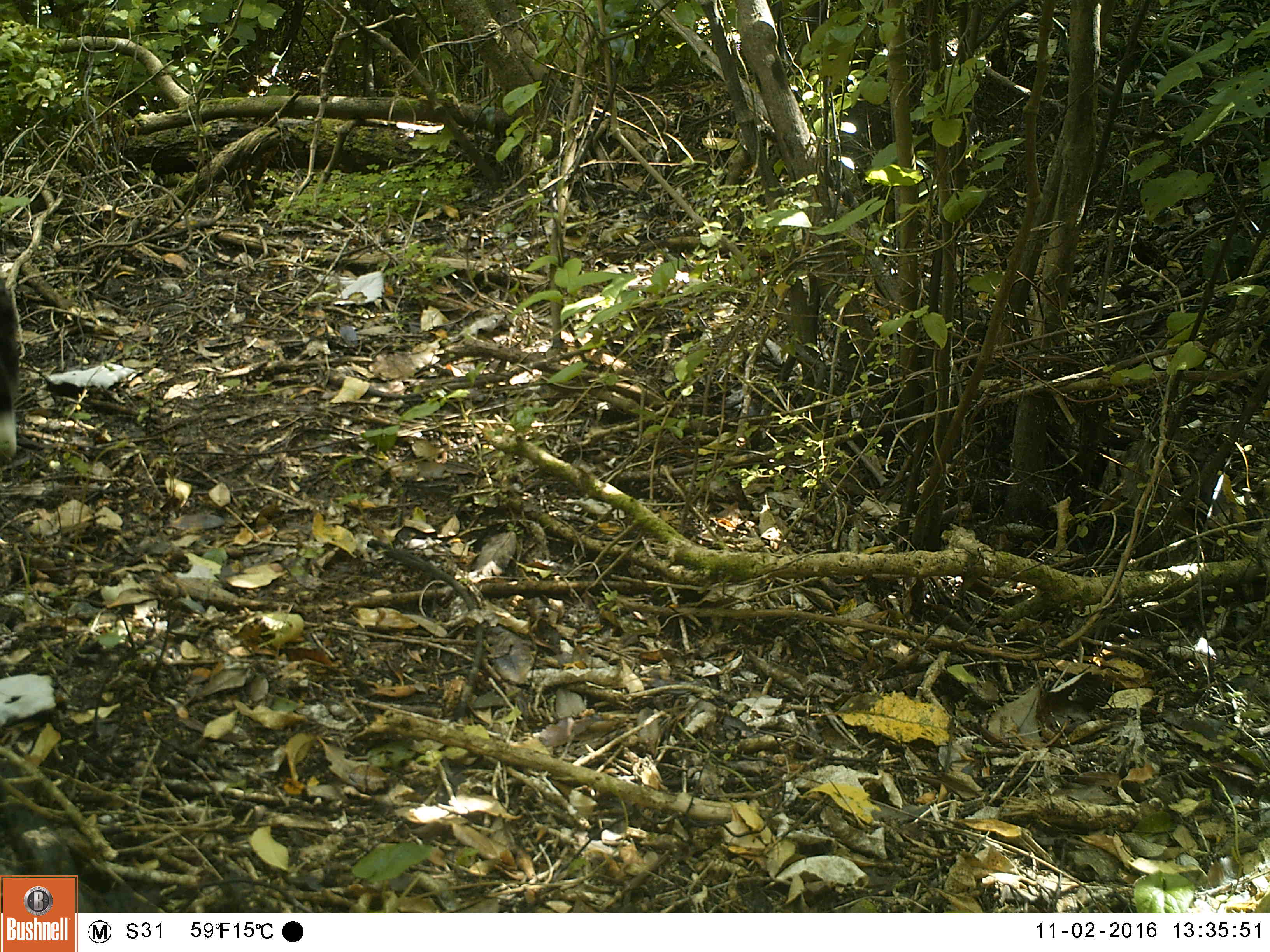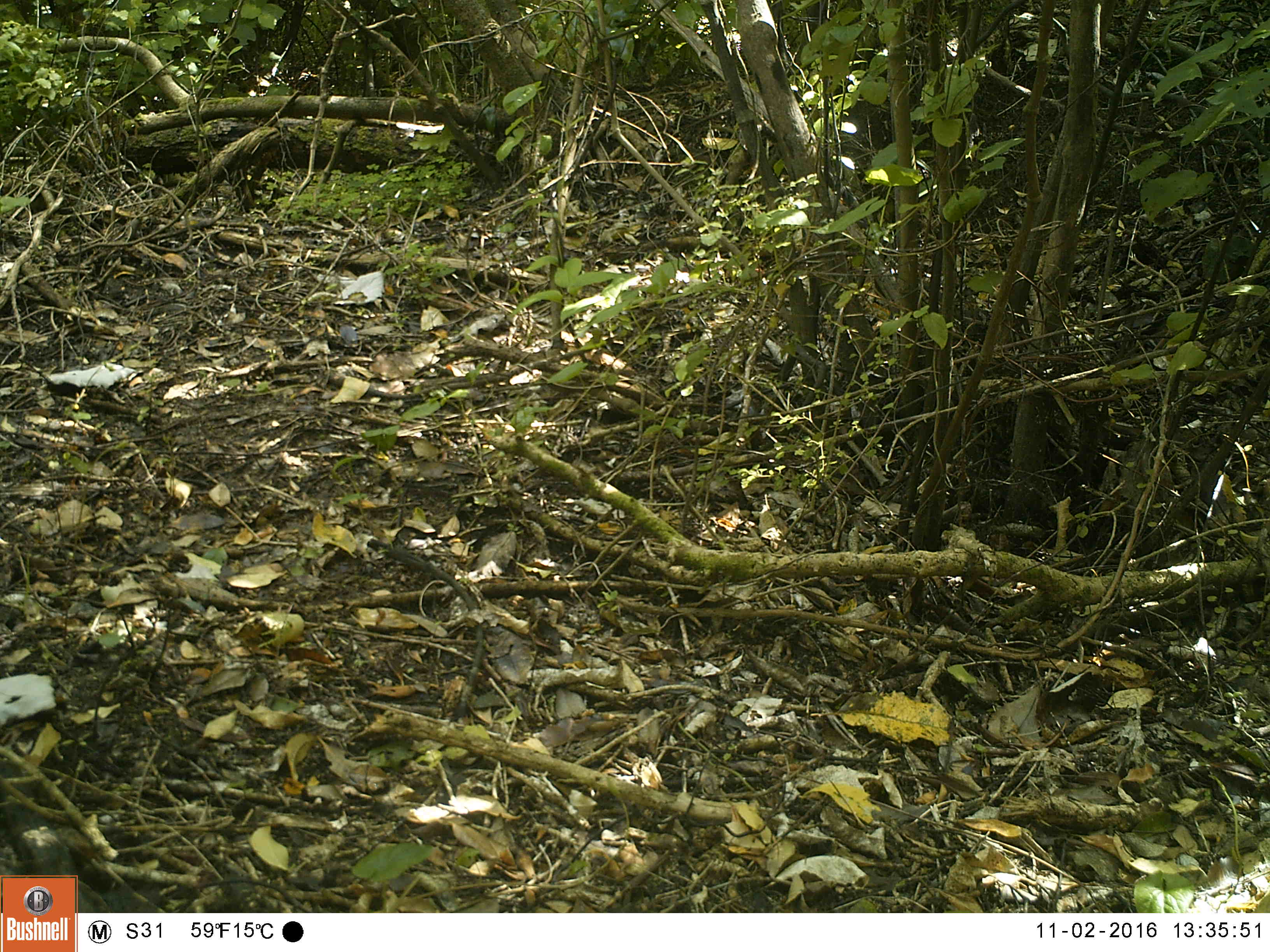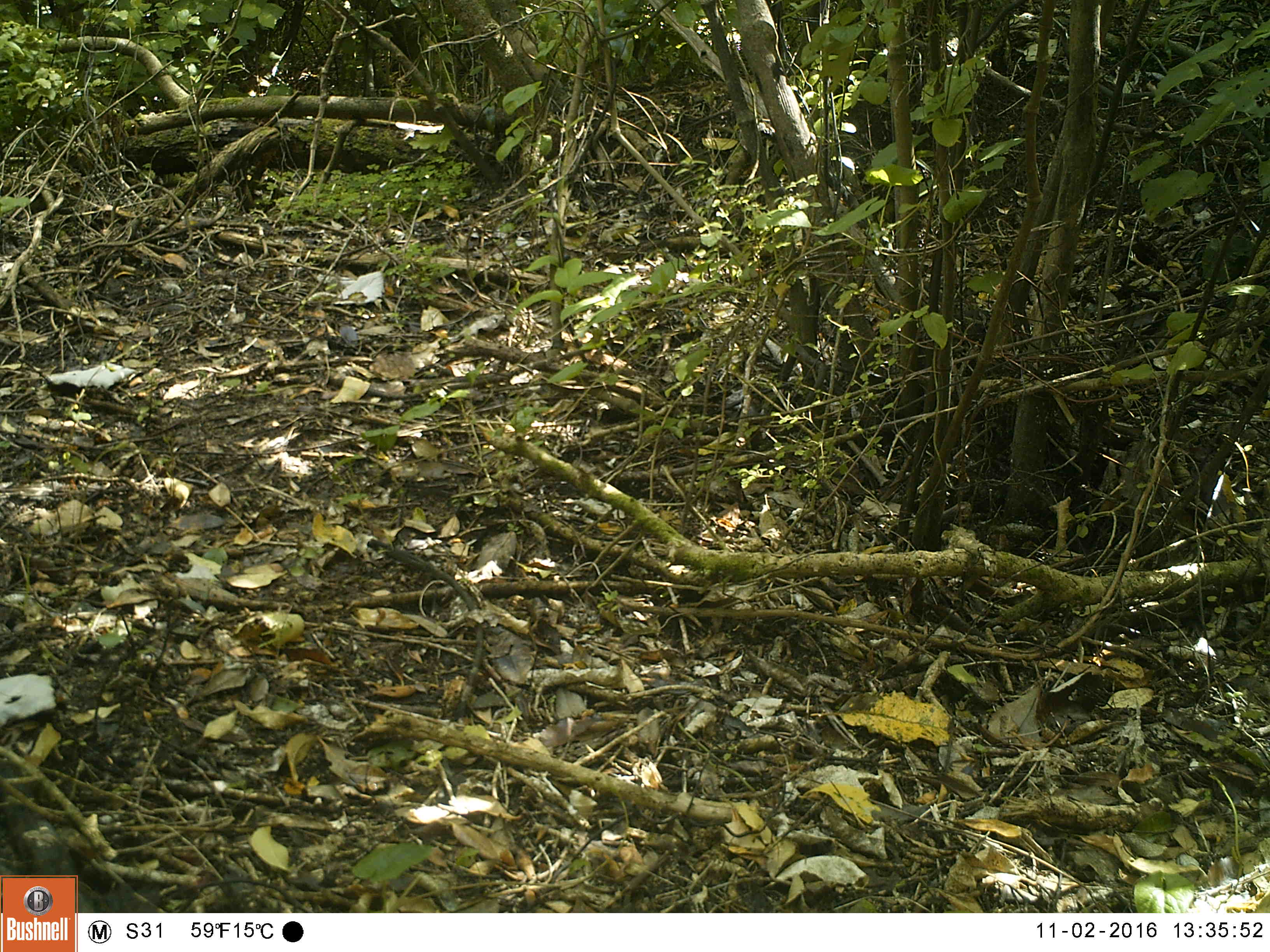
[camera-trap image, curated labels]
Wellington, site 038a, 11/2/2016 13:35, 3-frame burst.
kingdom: Animalia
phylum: Chordata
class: Mammalia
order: Carnivora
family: Felidae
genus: Felis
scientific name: Felis catus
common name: cat